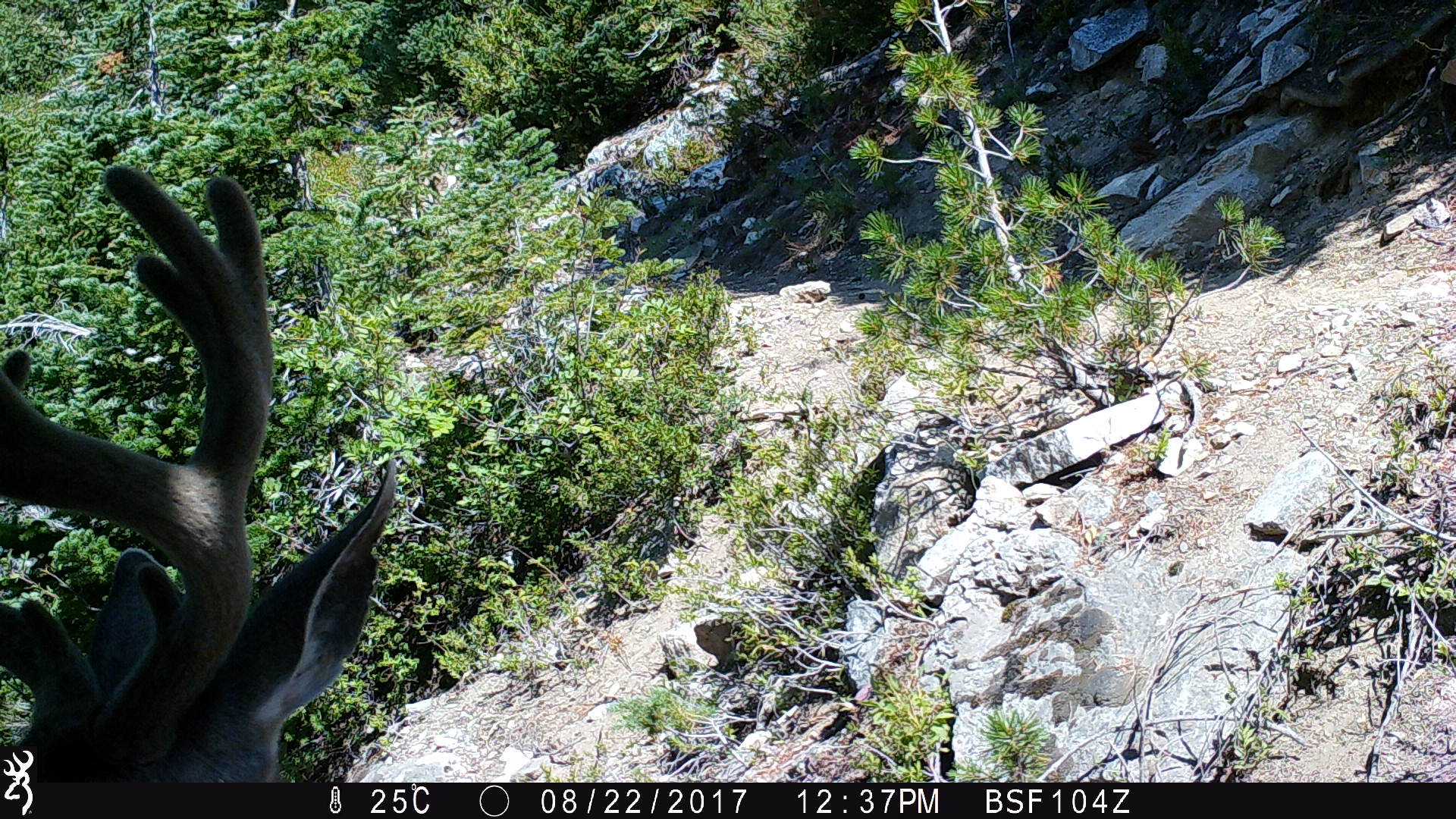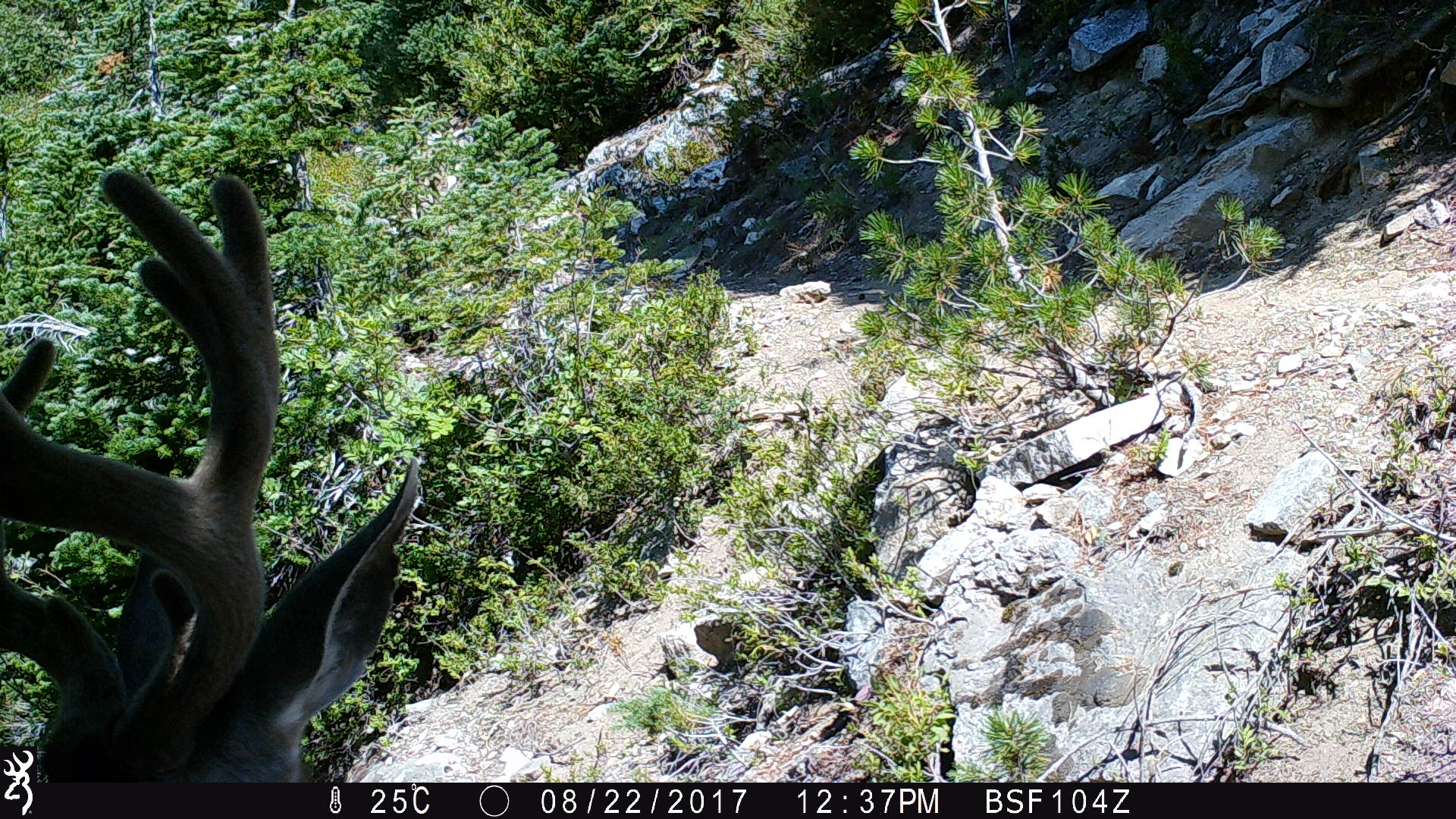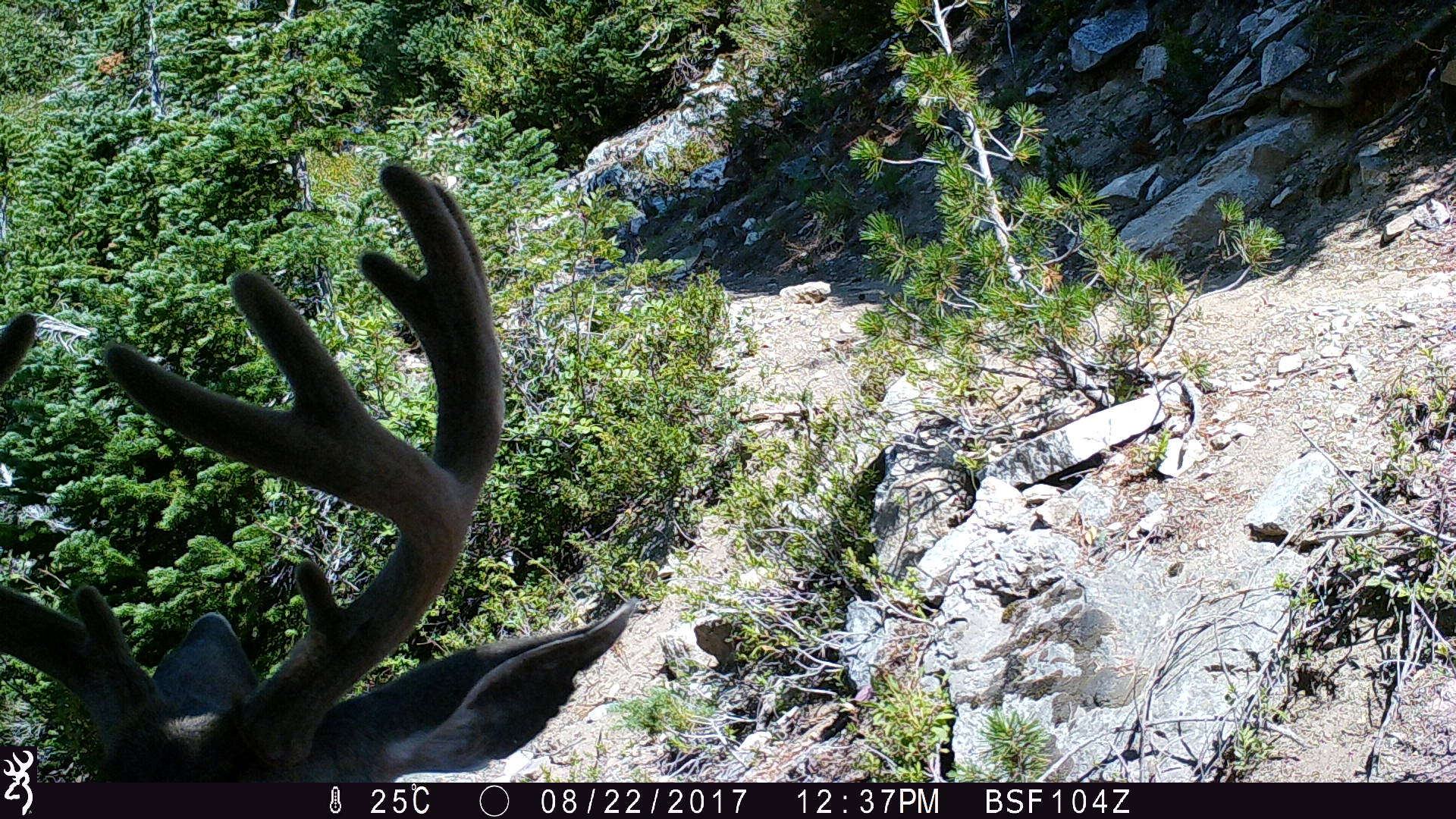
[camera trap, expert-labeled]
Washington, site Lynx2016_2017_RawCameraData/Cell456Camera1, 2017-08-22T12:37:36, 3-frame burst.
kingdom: Animalia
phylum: Chordata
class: Mammalia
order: Artiodactyla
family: Cervidae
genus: Odocoileus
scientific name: Odocoileus hemionus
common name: mule deer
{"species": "Odocoileus hemionus (mule deer)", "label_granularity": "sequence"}